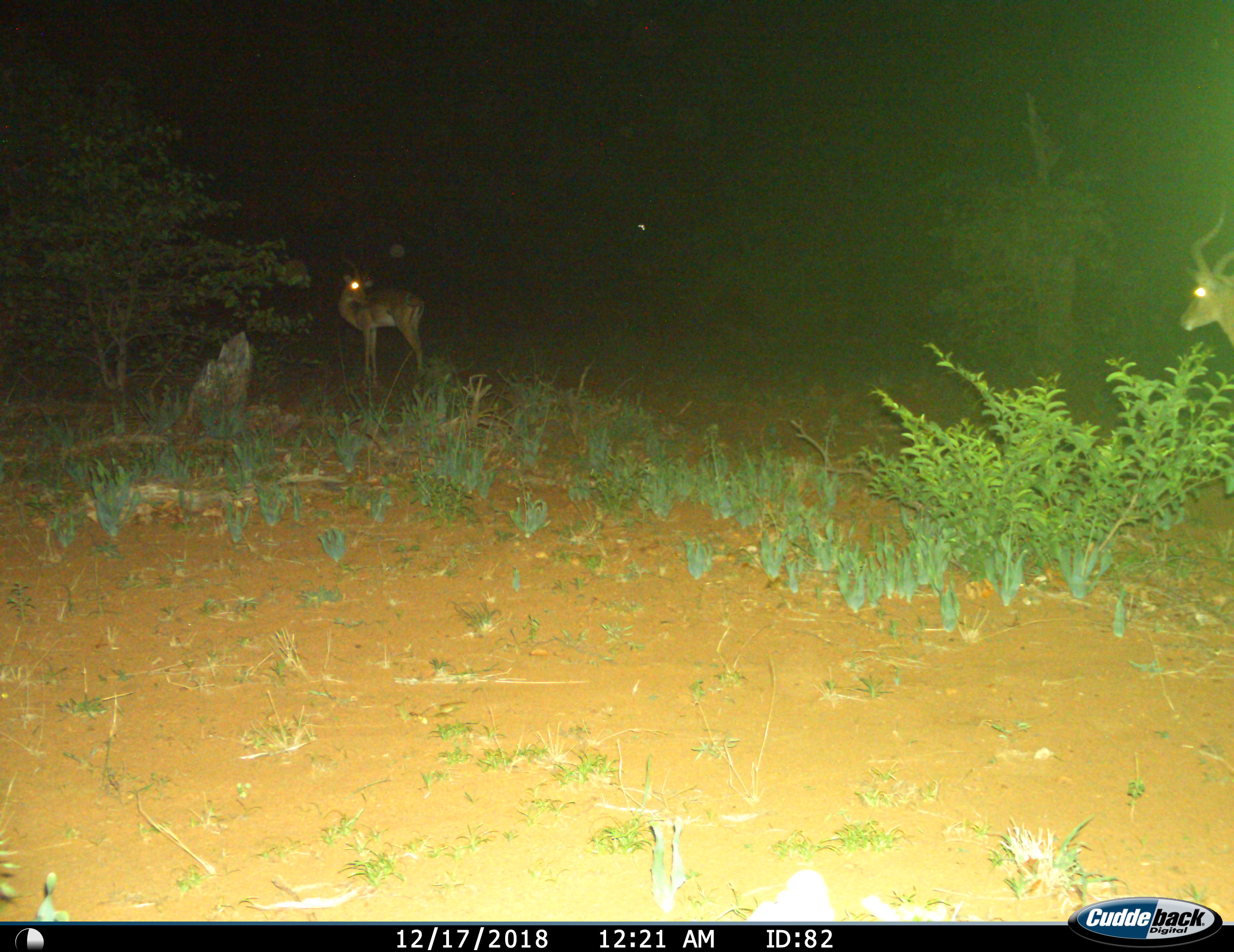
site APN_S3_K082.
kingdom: Animalia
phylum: Chordata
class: Mammalia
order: Artiodactyla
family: Bovidae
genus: Aepyceros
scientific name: Aepyceros melampus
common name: impala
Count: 2.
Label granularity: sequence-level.